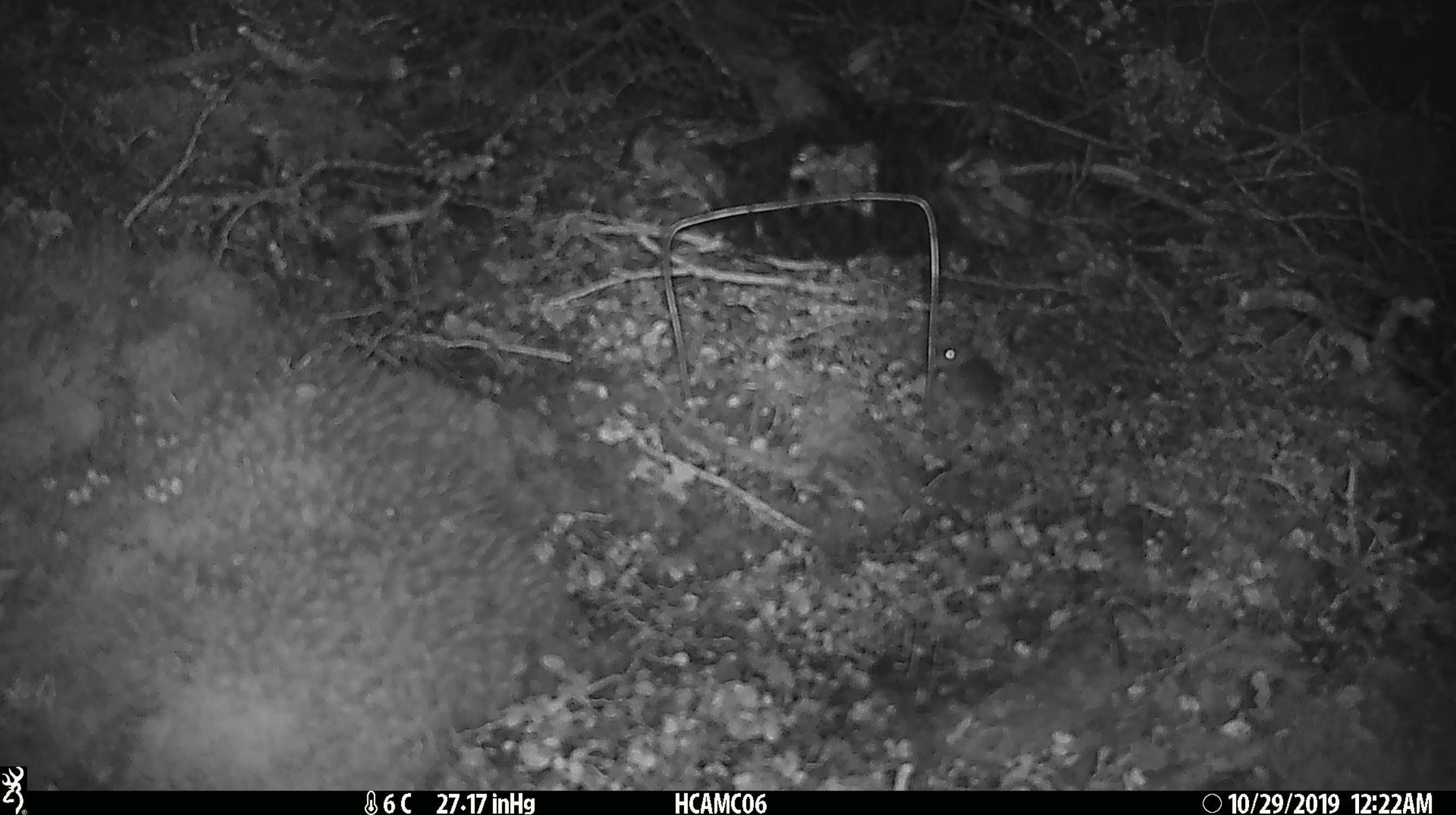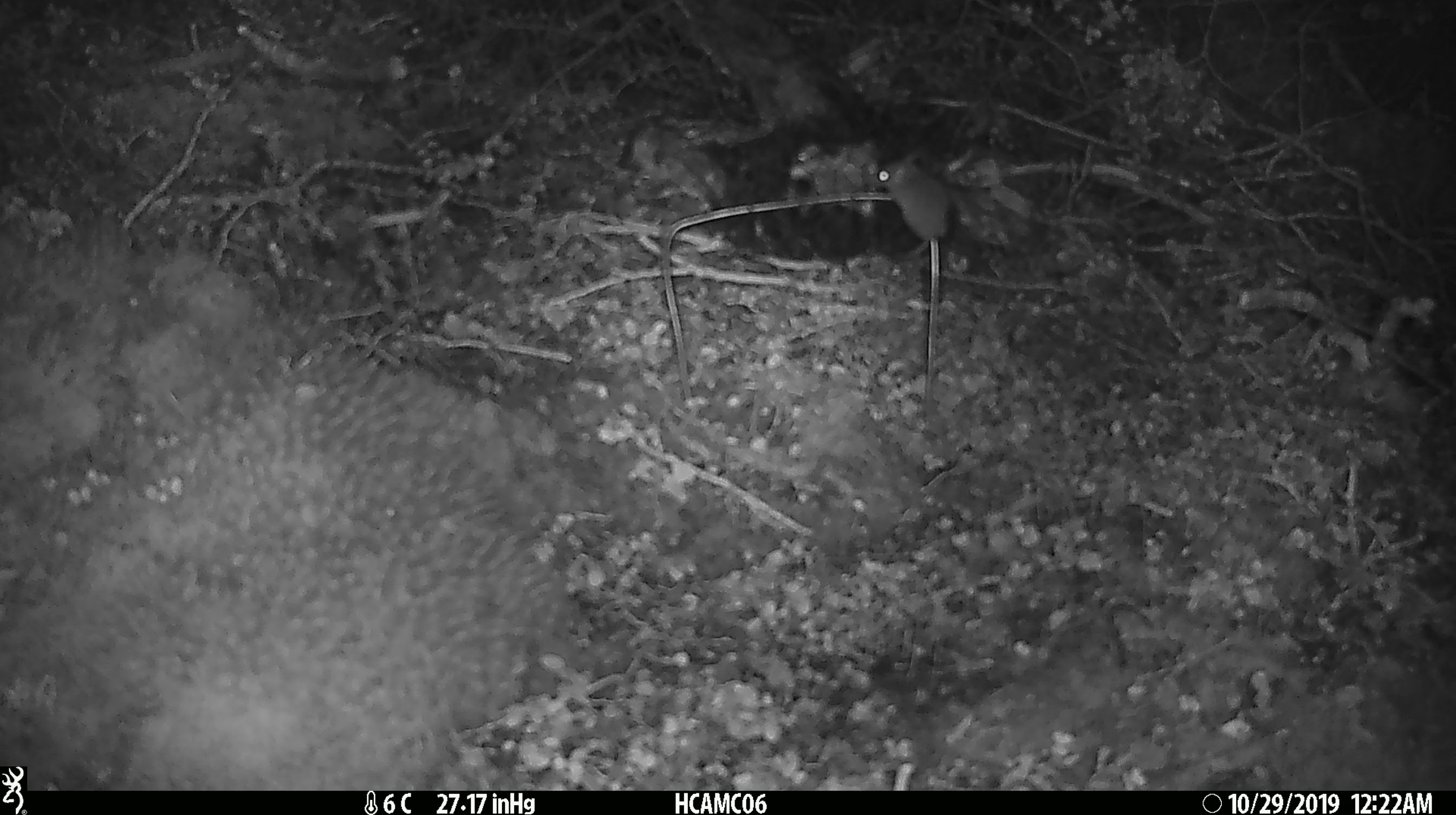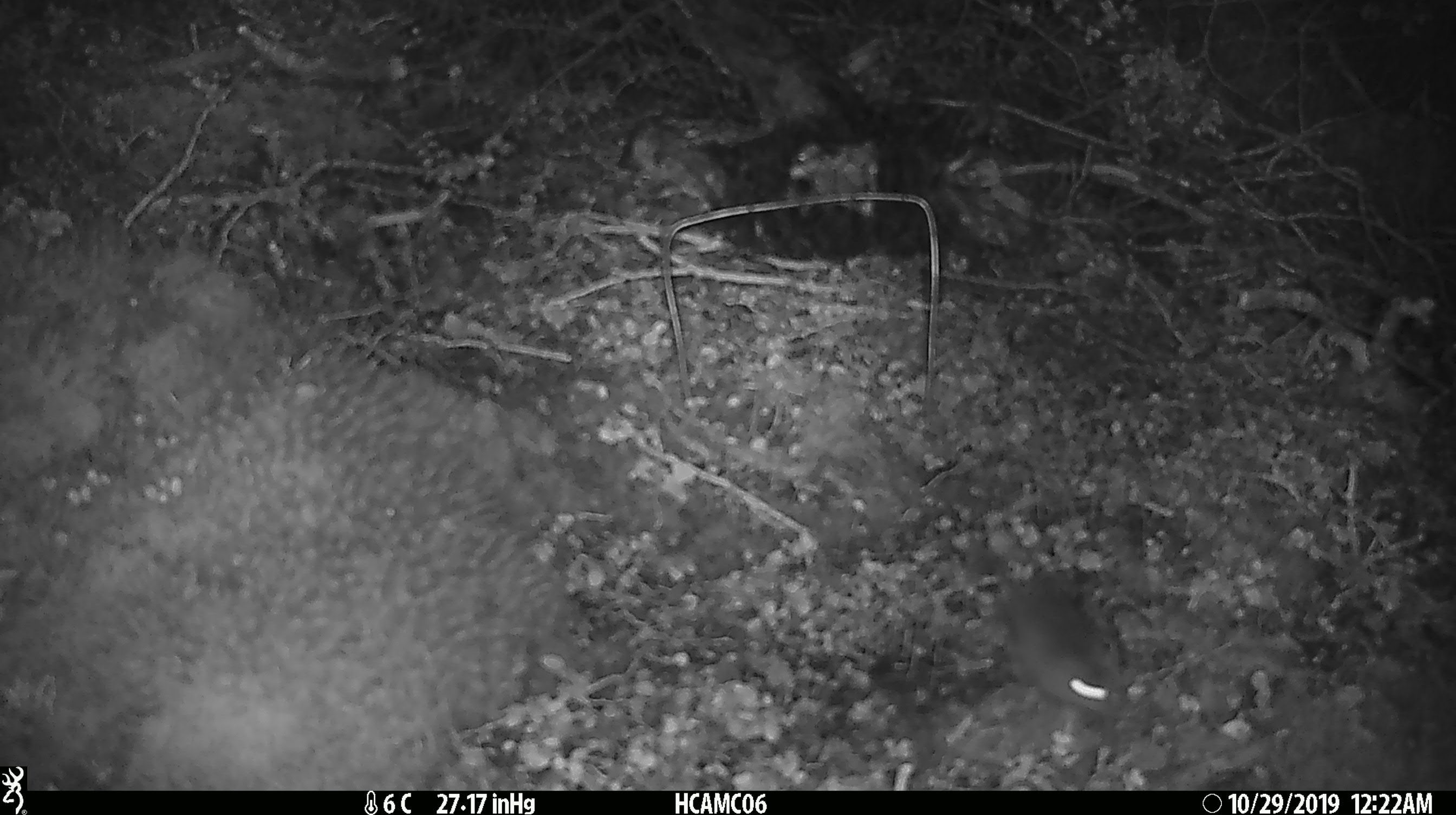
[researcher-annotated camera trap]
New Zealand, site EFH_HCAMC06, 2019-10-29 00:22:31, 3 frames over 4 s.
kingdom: Animalia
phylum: Chordata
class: Mammalia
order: Rodentia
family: Muridae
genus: Mus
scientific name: Mus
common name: mouse